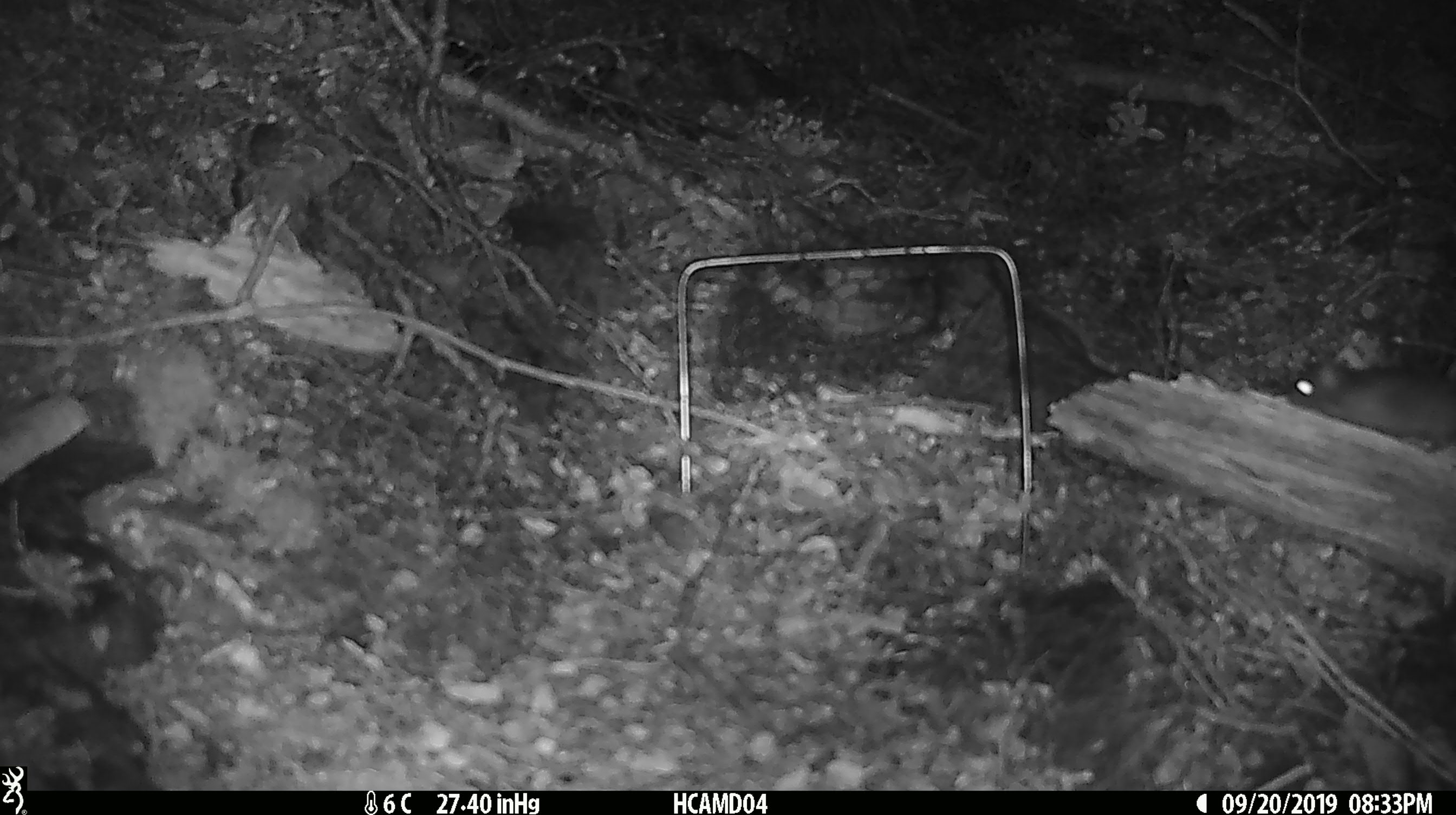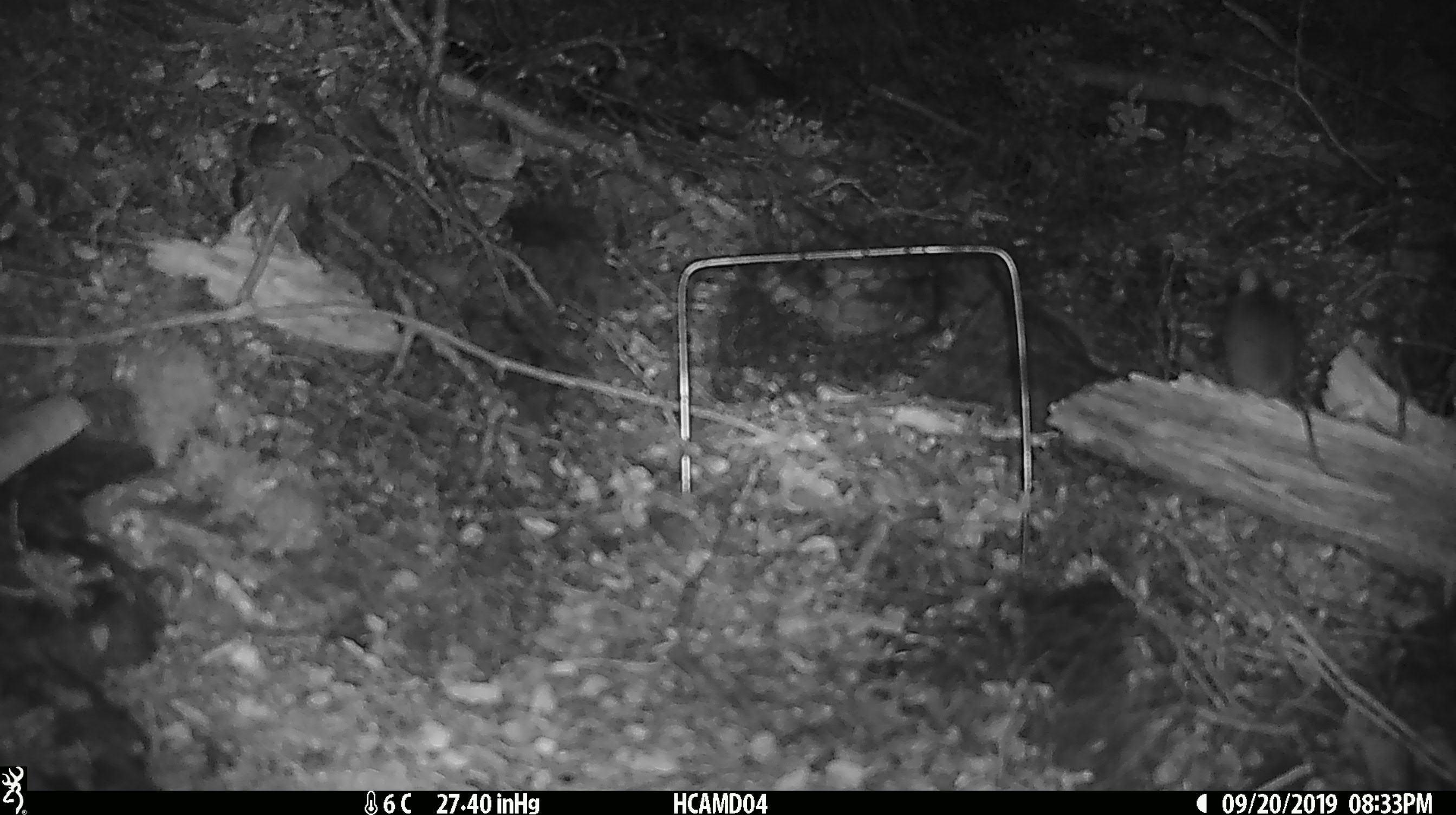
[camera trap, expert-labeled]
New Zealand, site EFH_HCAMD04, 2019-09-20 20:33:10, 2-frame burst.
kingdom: Animalia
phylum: Chordata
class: Mammalia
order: Rodentia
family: Muridae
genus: Mus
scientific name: Mus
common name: mouse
Mouse (Mus).